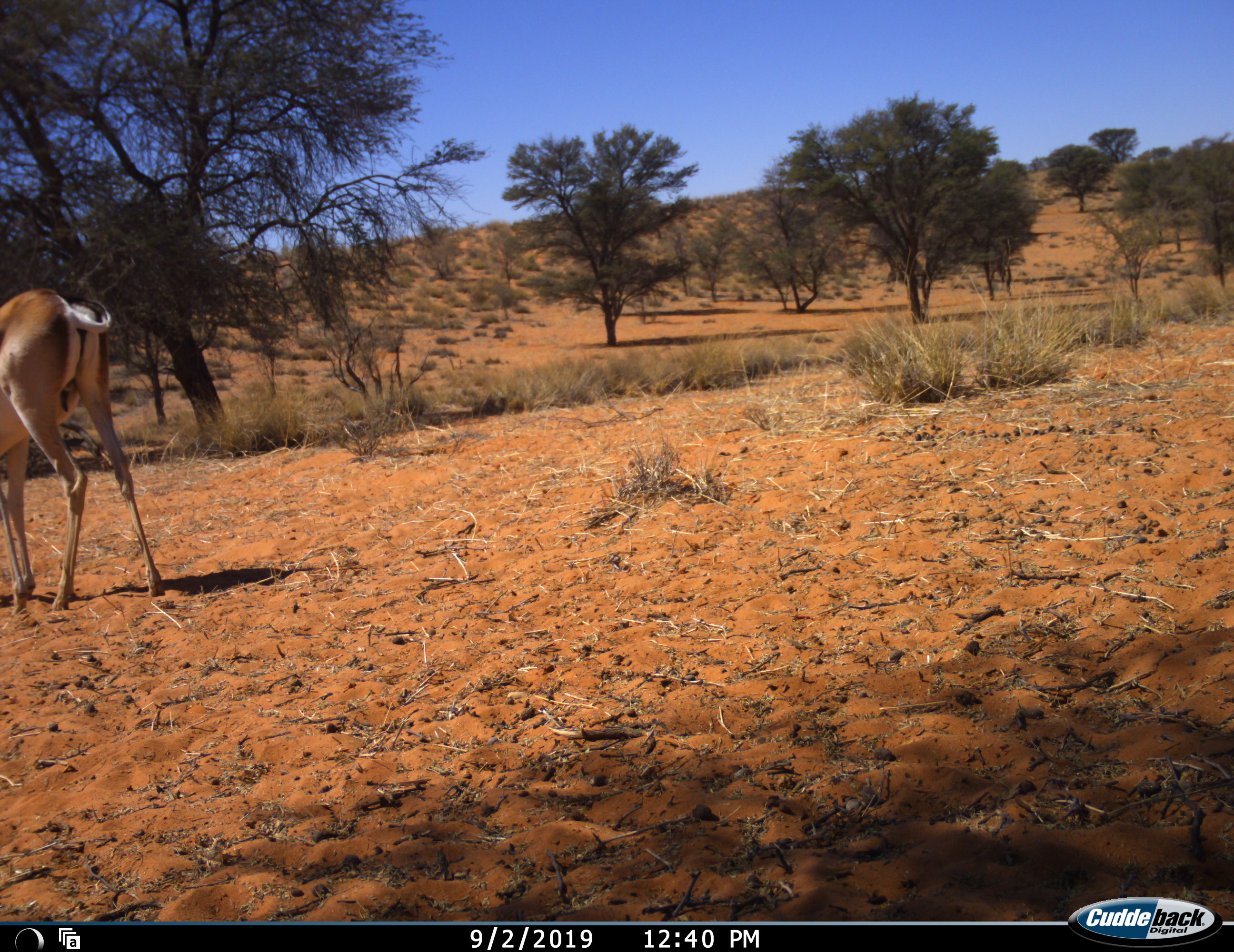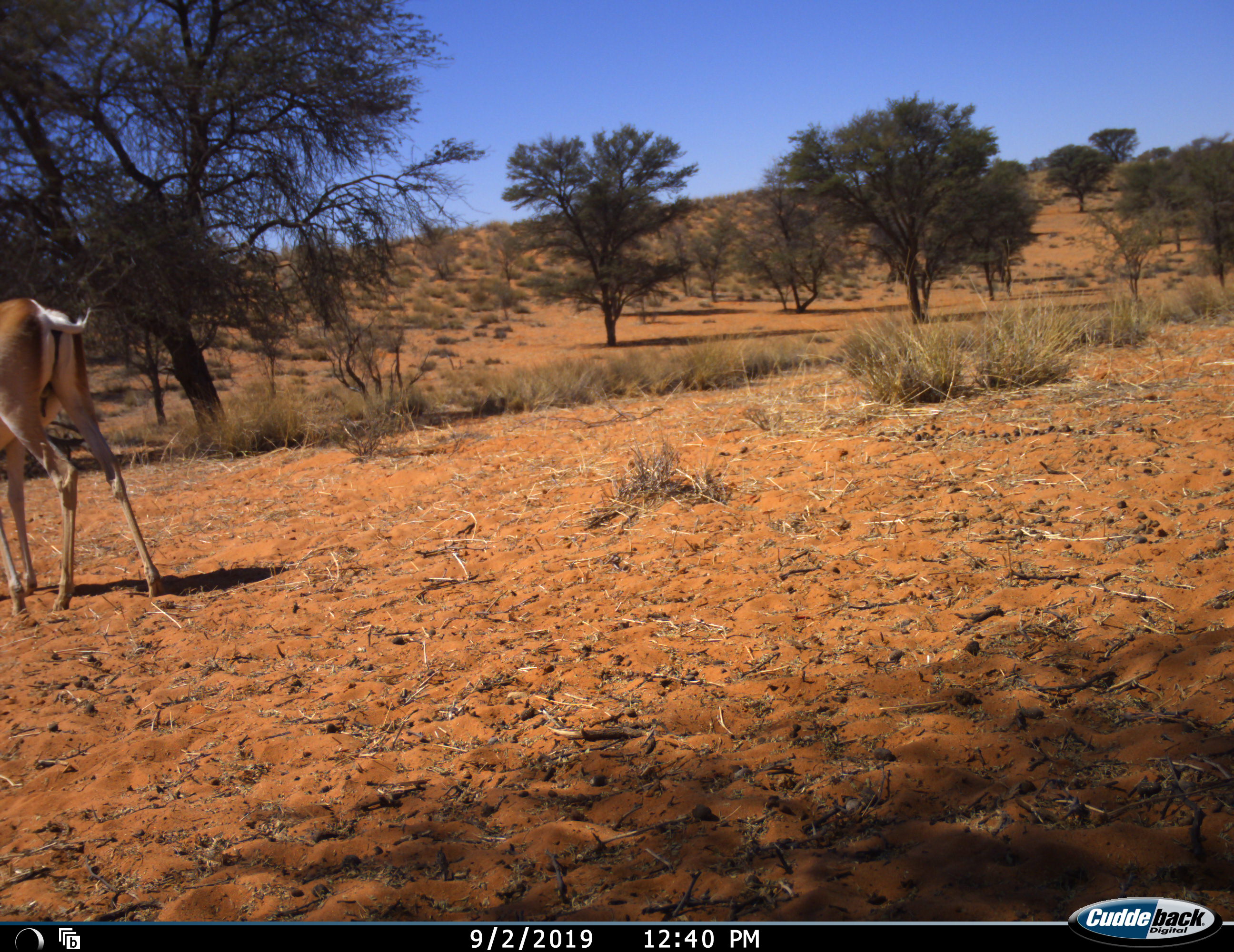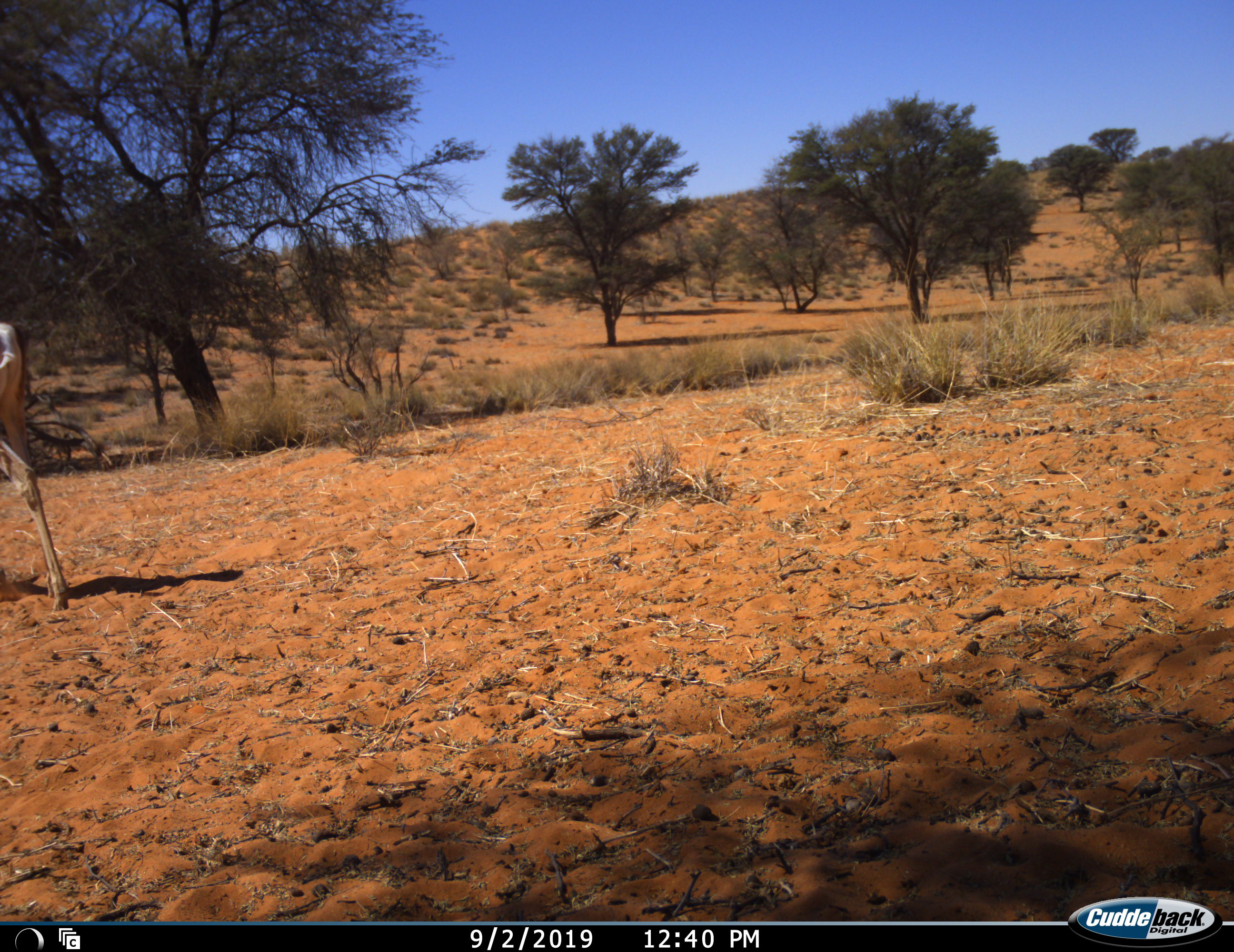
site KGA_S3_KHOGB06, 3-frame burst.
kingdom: Animalia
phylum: Chordata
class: Mammalia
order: Artiodactyla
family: Bovidae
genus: Antidorcas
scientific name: Antidorcas marsupialis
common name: springbok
Springbok (Antidorcas marsupialis), count 1. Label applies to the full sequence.